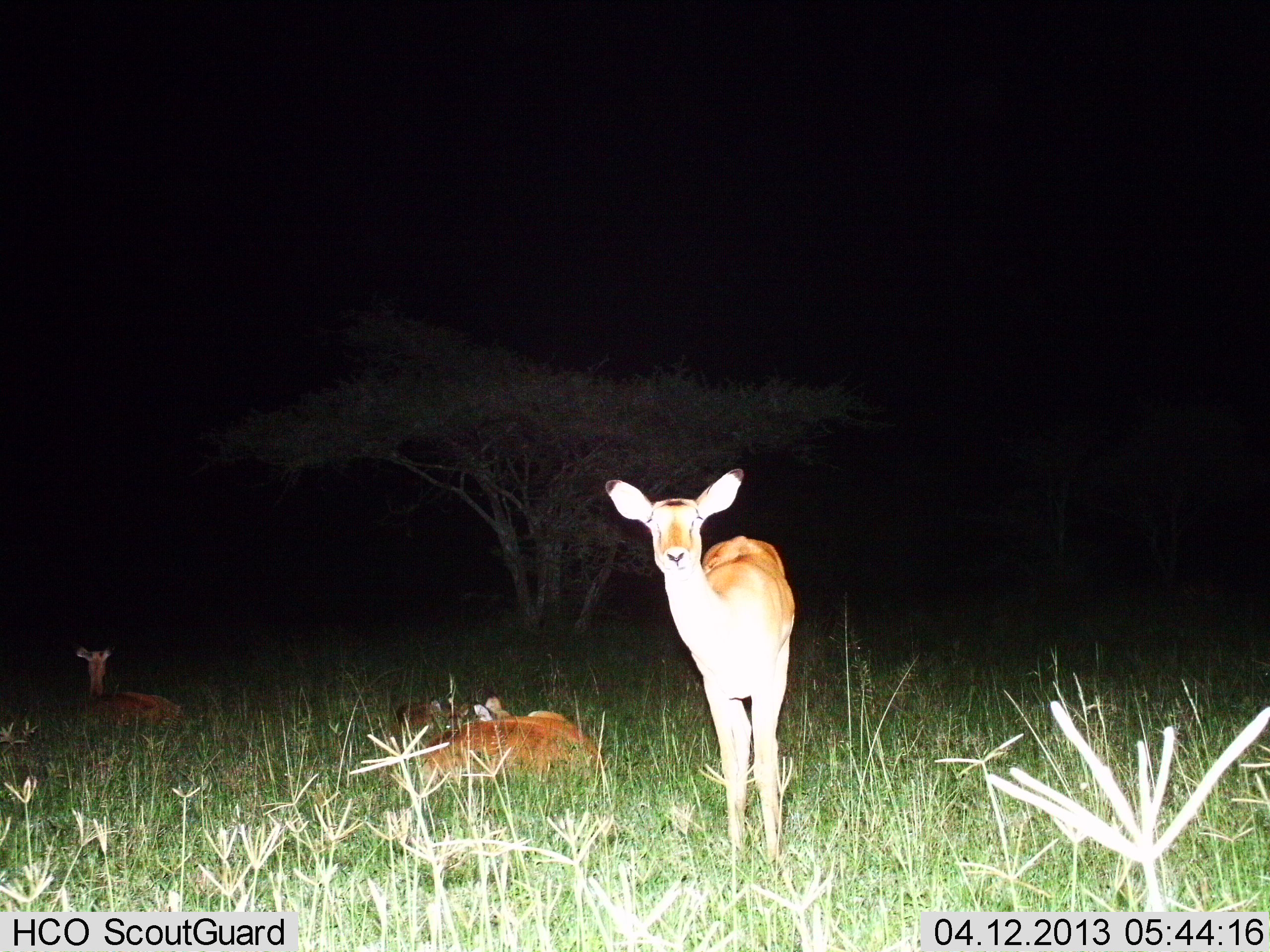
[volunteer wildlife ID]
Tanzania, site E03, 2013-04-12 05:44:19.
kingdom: Animalia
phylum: Chordata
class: Mammalia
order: Artiodactyla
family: Bovidae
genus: Aepyceros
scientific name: Aepyceros melampus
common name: impala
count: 3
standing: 82%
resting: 100%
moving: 6%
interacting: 0%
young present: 24%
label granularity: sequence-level